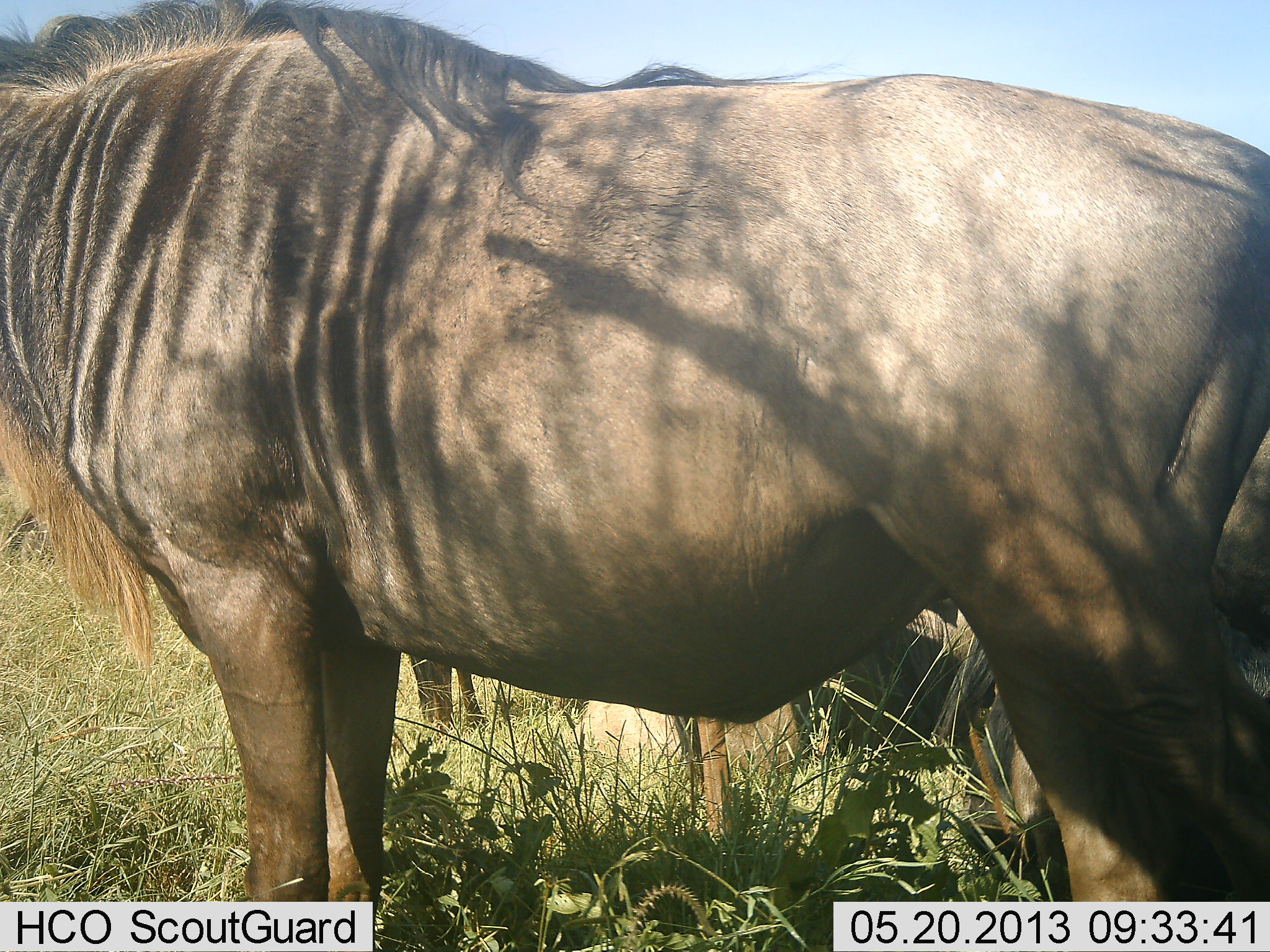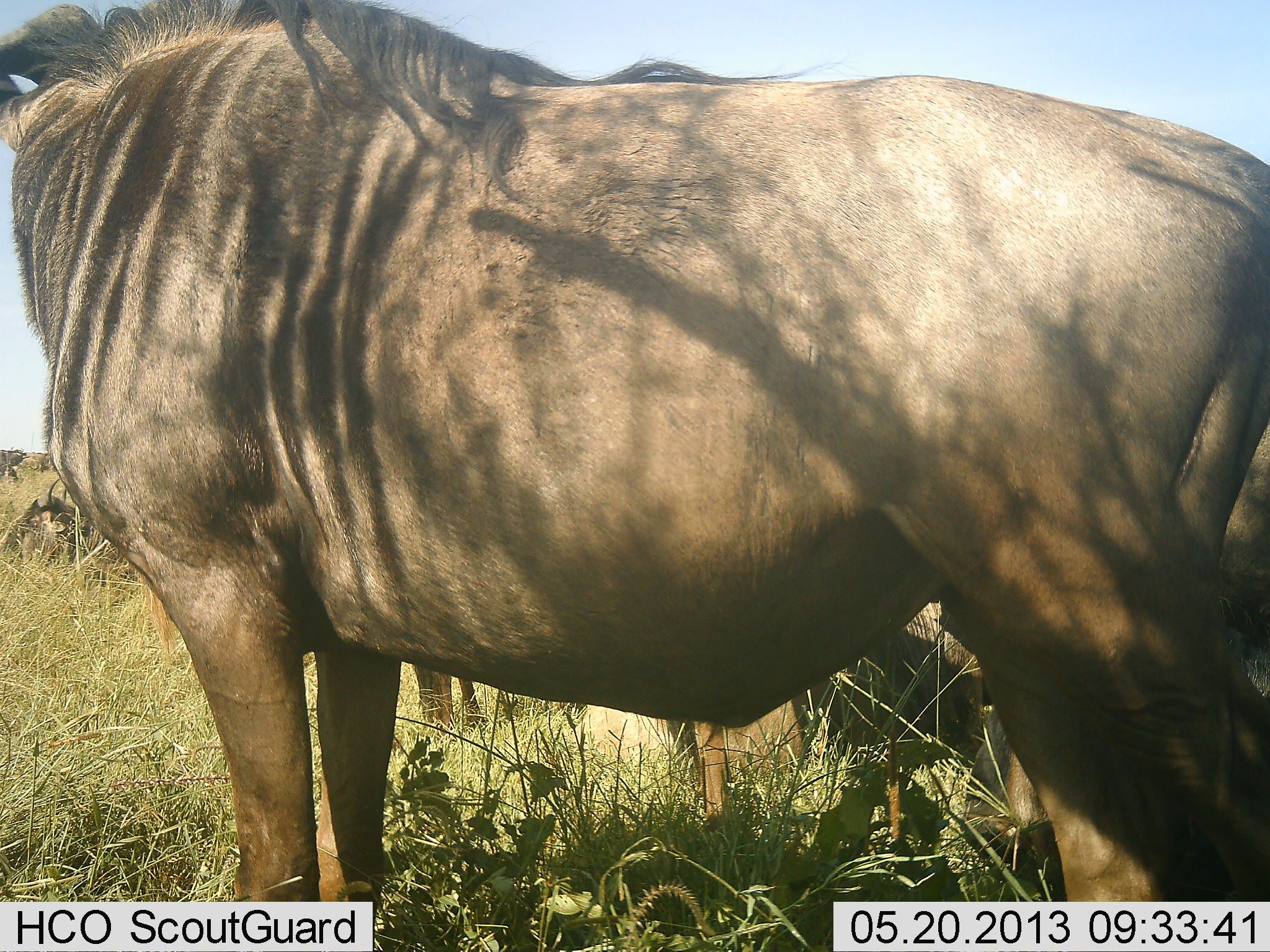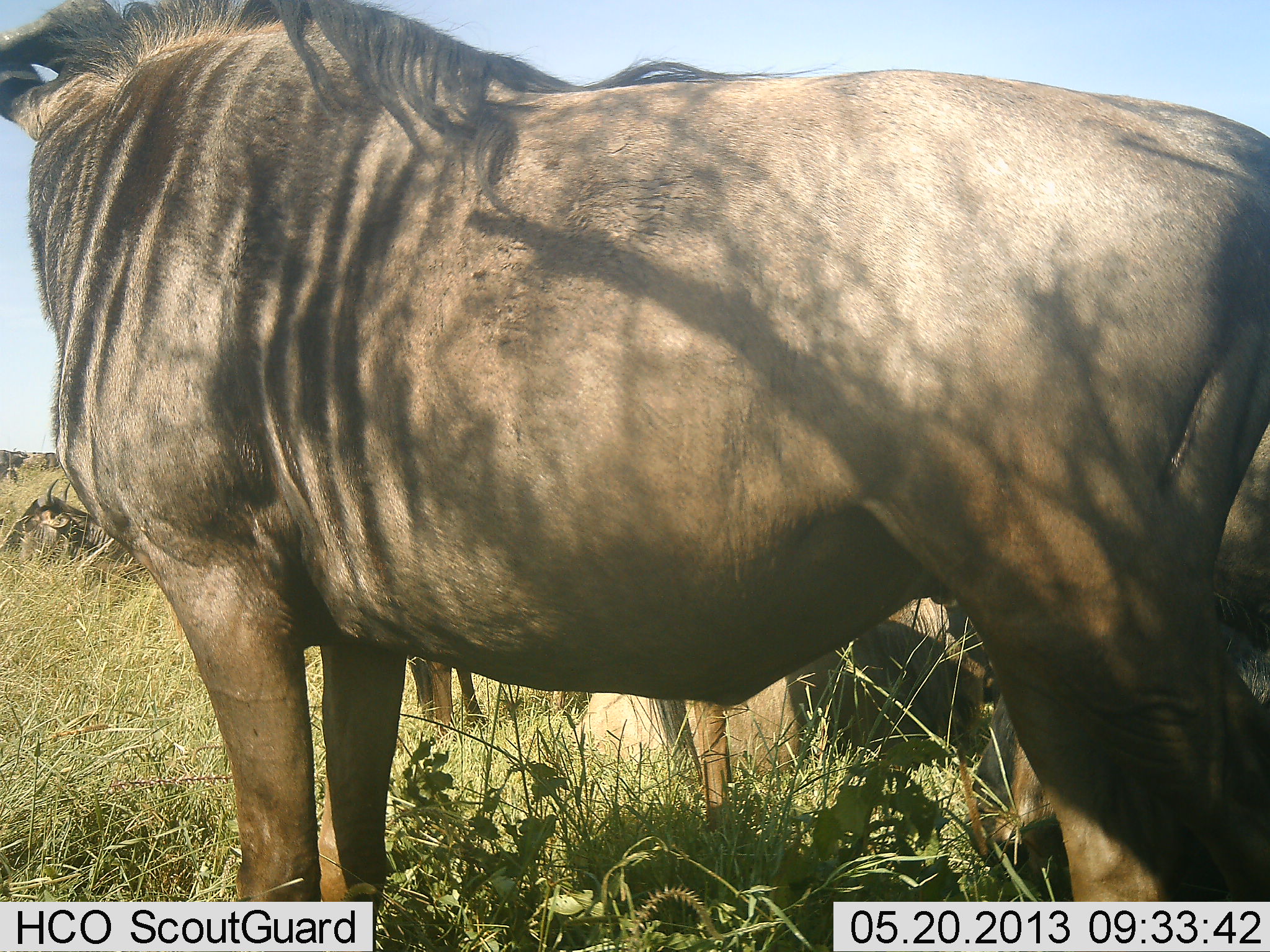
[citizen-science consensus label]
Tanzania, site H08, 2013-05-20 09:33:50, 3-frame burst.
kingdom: Animalia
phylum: Chordata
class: Mammalia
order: Artiodactyla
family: Bovidae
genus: Connochaetes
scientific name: Connochaetes taurinus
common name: blue wildebeest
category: wildebeest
Wildebeest (blue wildebeest) (Connochaetes taurinus), count 5. Behavior (volunteer vote fractions): standing 100%, resting 92%, moving 0%, interacting 8%. Young present (vote fraction): 8%. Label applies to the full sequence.